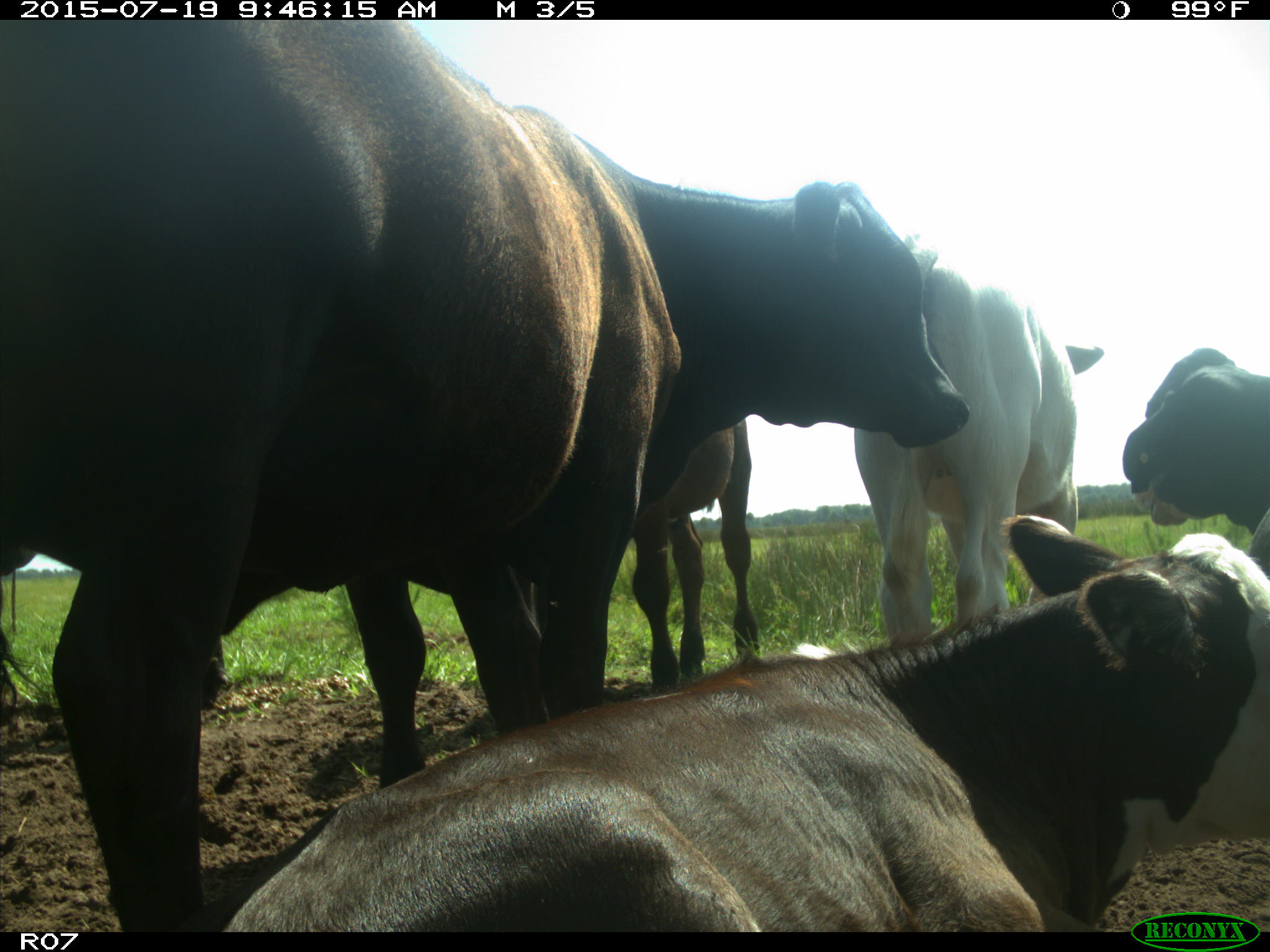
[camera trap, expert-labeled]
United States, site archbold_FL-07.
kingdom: Animalia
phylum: Chordata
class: Mammalia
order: Artiodactyla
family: Bovidae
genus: Bos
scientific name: Bos taurus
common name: domestic cow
Bos taurus (domestic cow).